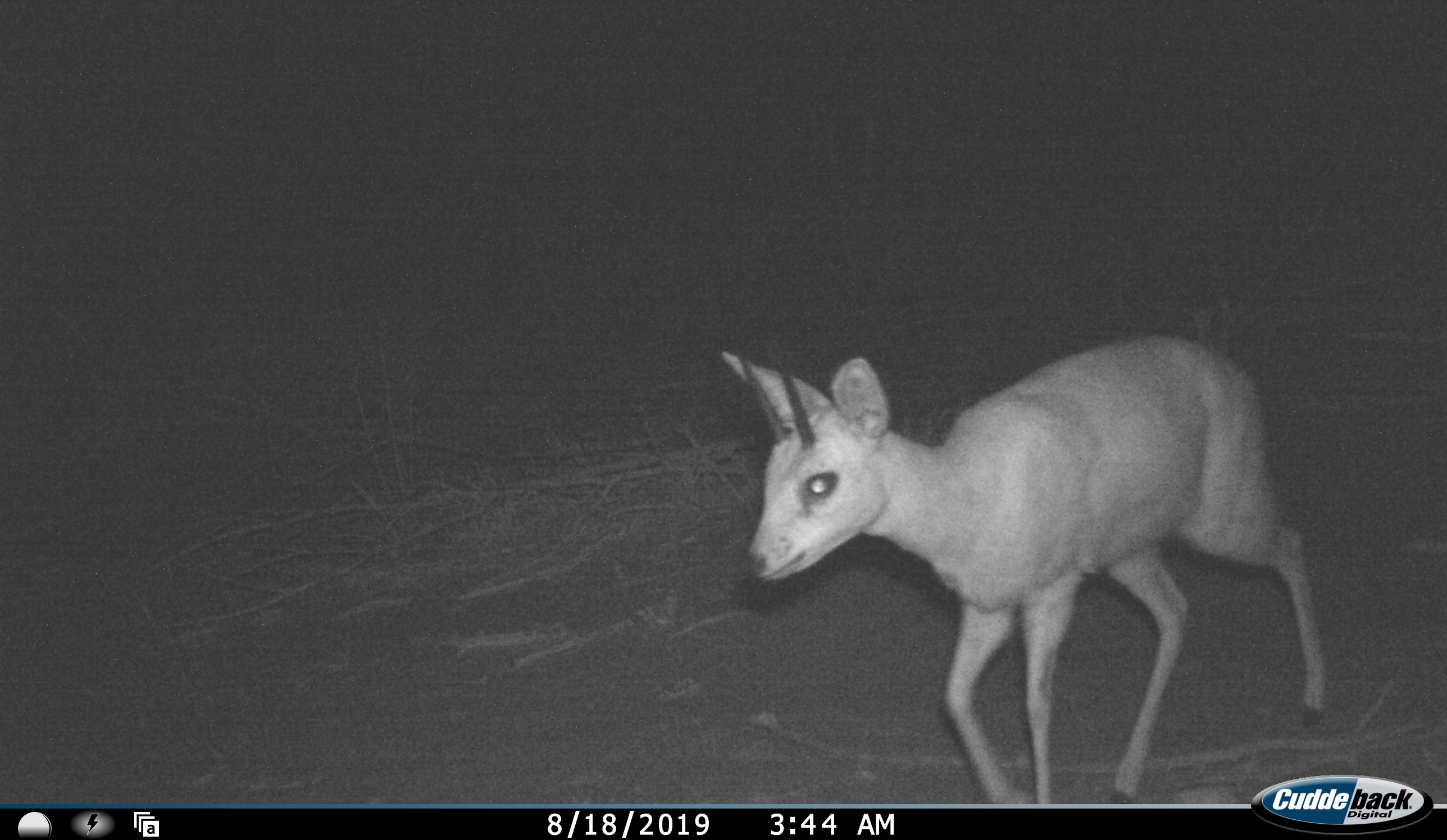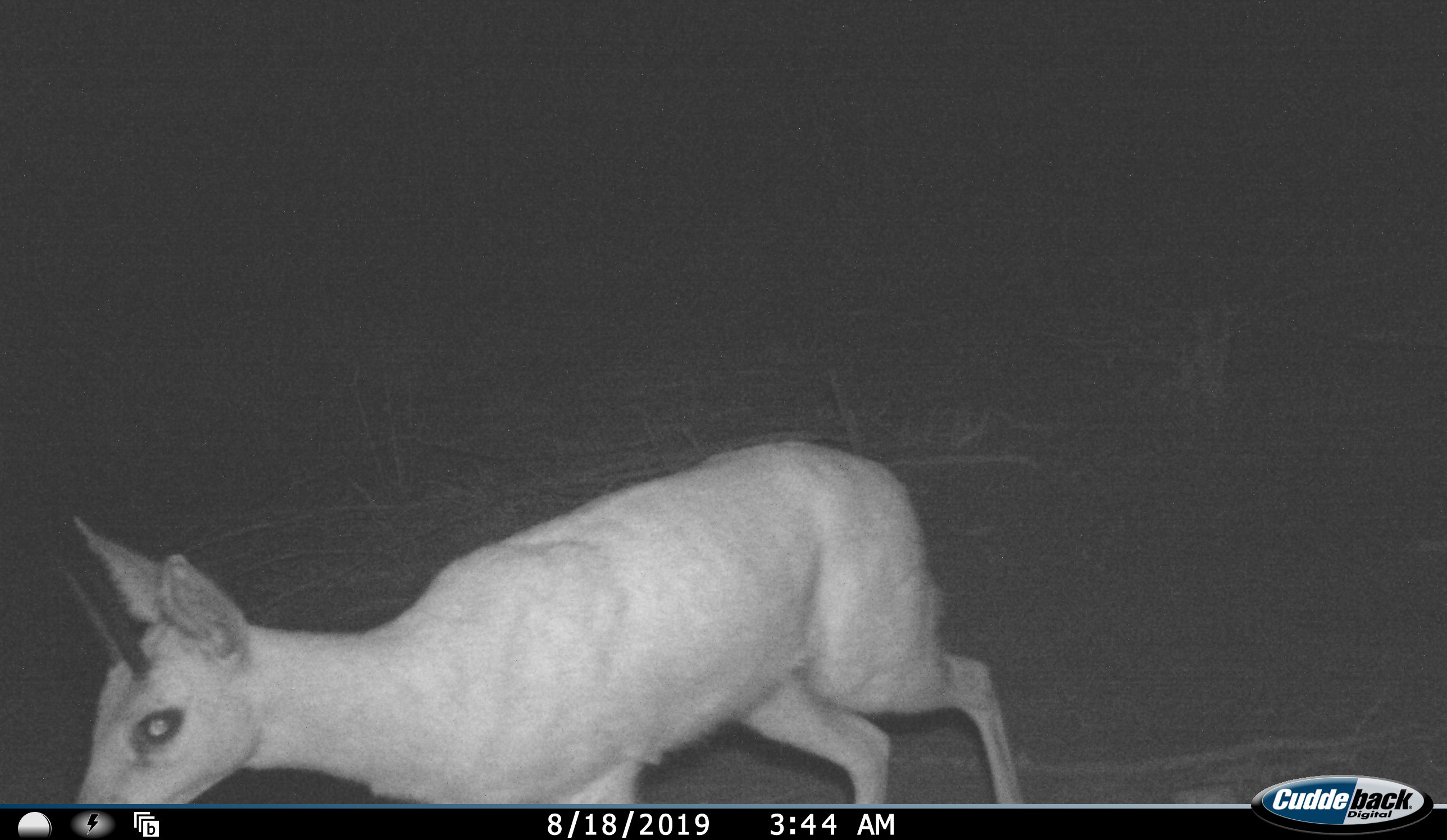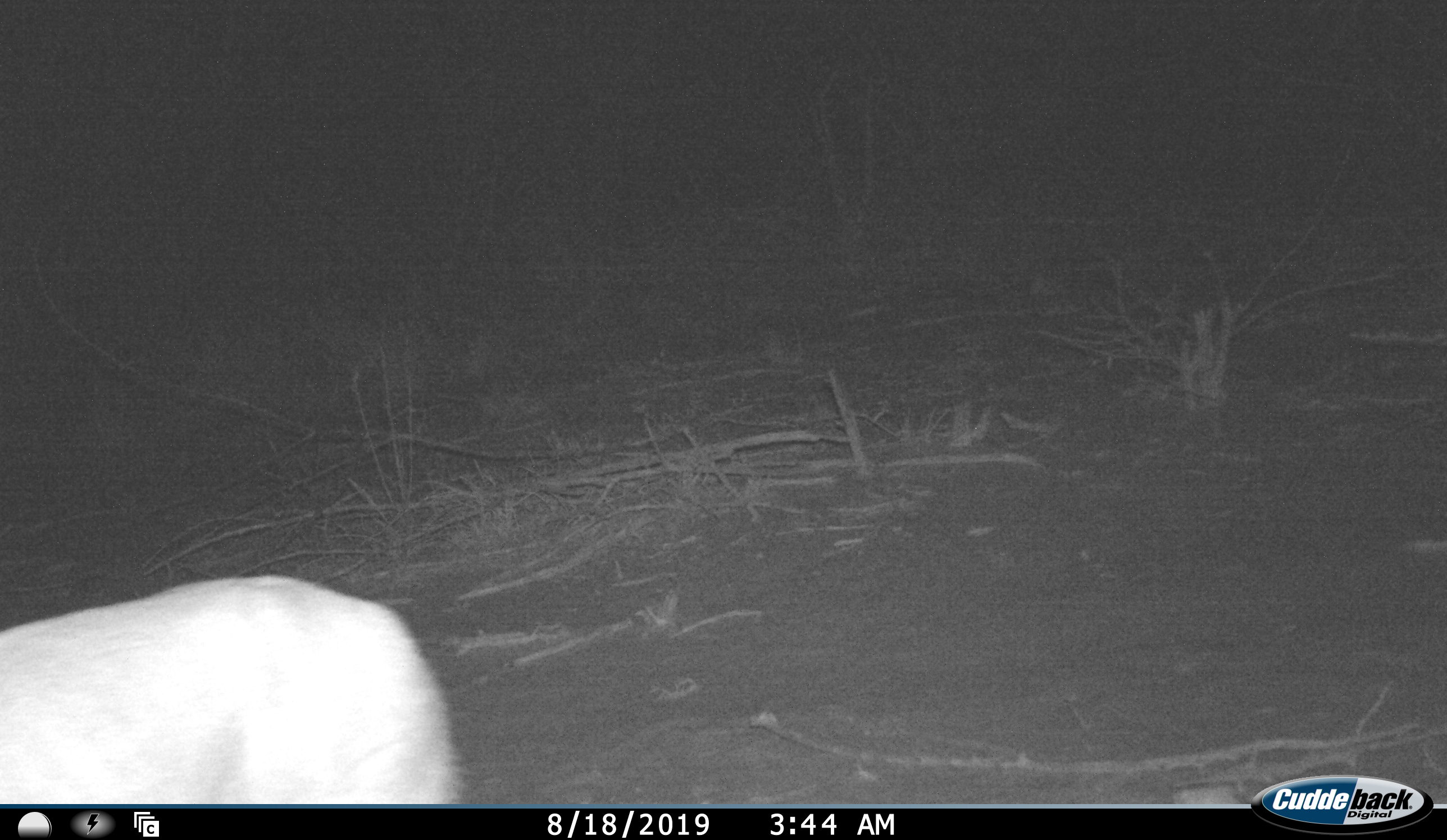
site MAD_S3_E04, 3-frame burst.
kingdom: Animalia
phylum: Chordata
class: Mammalia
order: Artiodactyla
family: Bovidae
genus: Raphicerus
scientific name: Raphicerus campestris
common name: steenbok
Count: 1.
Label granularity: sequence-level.